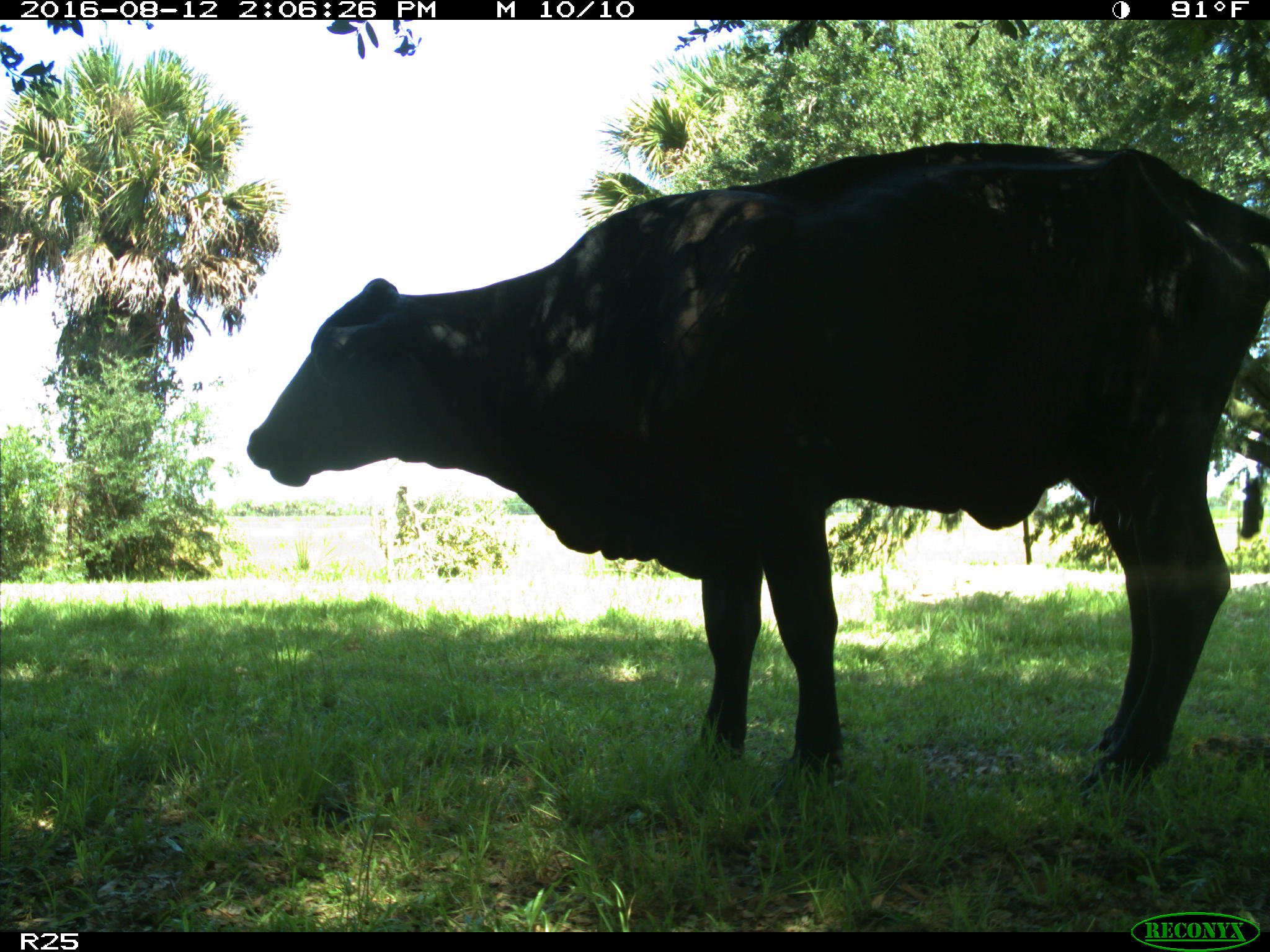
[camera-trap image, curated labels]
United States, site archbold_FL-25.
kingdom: Animalia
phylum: Chordata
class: Mammalia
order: Artiodactyla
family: Bovidae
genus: Bos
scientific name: Bos taurus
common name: domestic cow